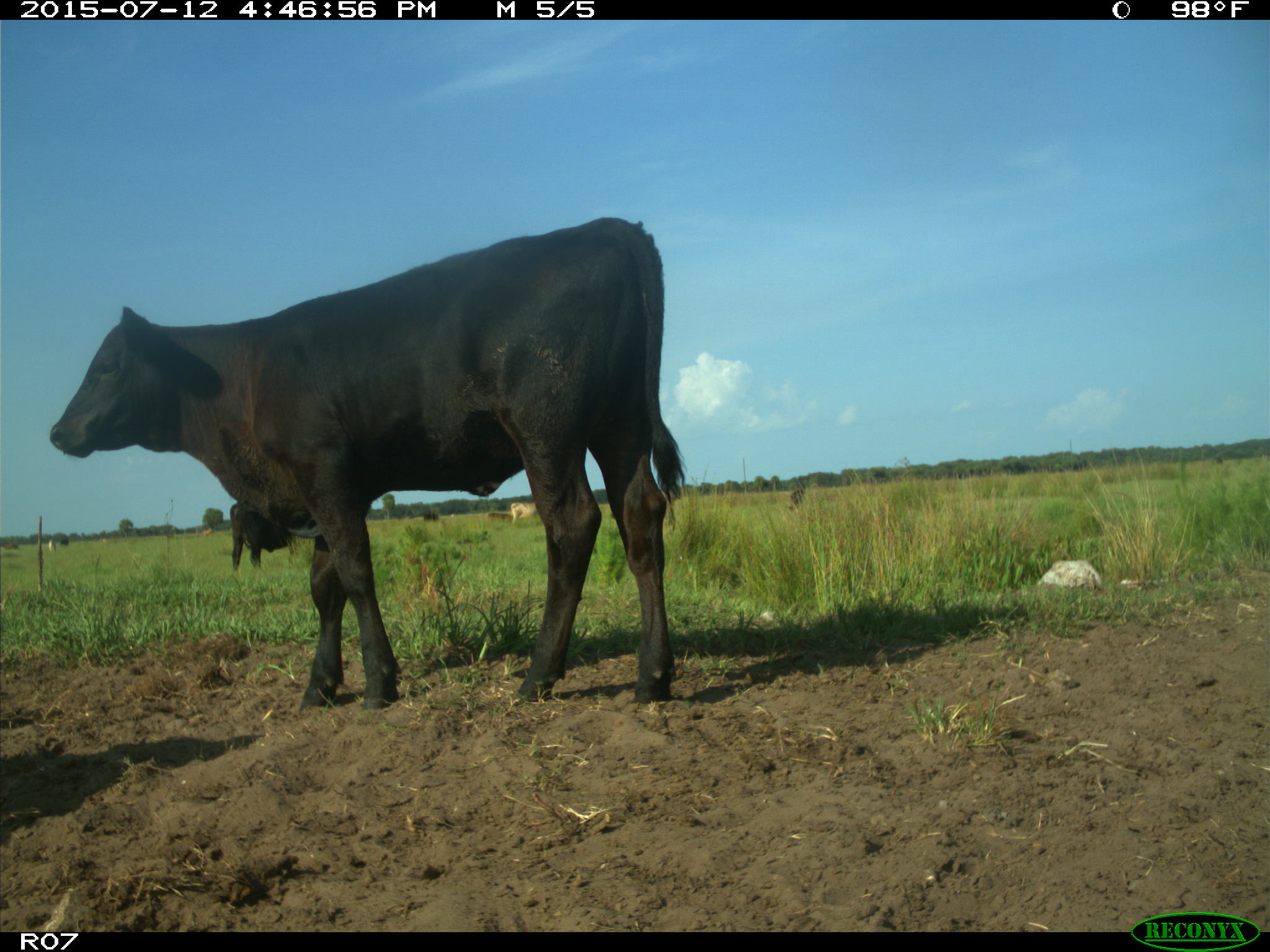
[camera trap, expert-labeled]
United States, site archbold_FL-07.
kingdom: Animalia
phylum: Chordata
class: Mammalia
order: Artiodactyla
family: Bovidae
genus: Bos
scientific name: Bos taurus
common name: domestic cow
Bos taurus (domestic cow).